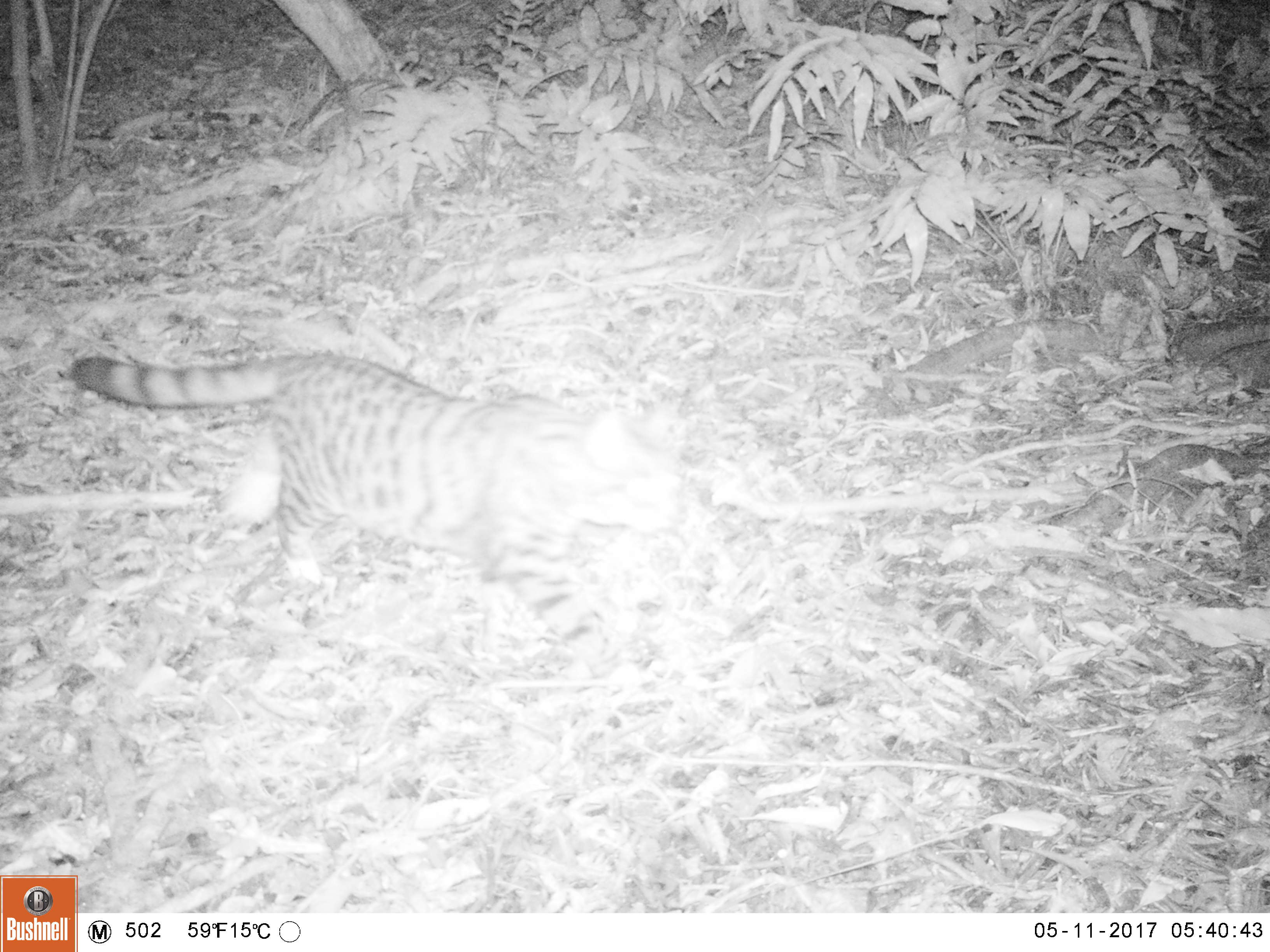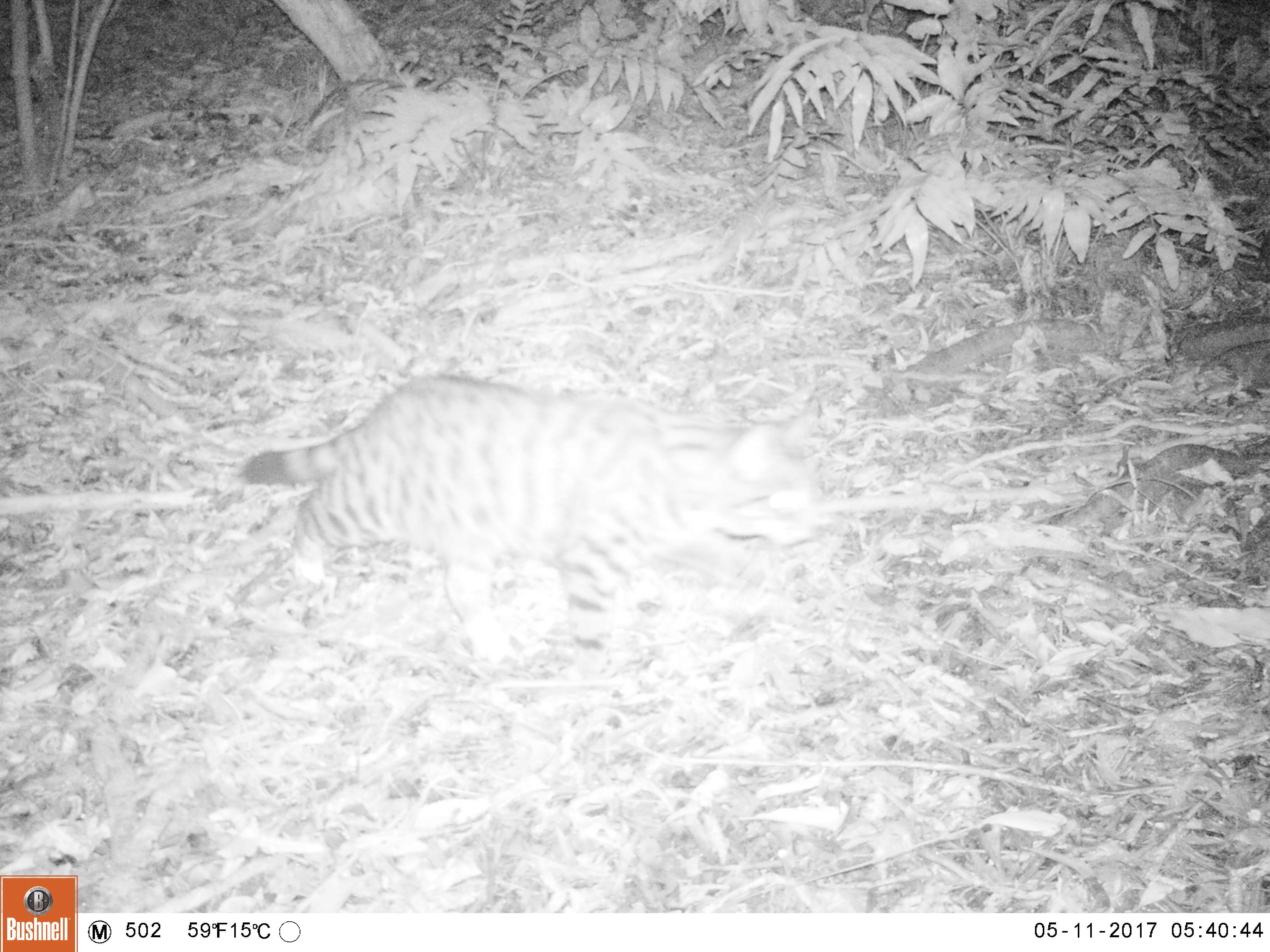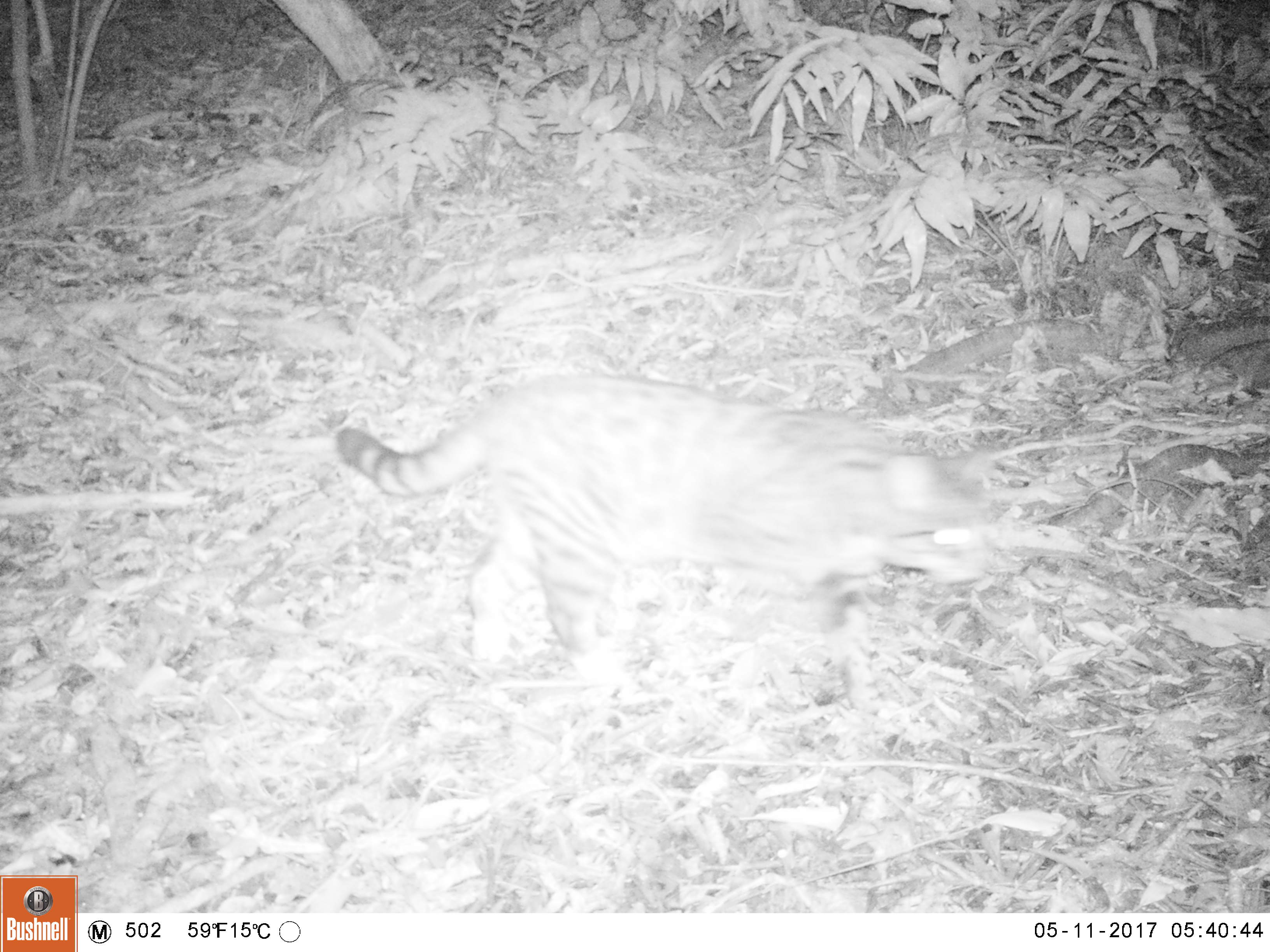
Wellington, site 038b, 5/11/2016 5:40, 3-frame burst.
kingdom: Animalia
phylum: Chordata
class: Mammalia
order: Carnivora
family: Felidae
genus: Felis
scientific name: Felis catus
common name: cat